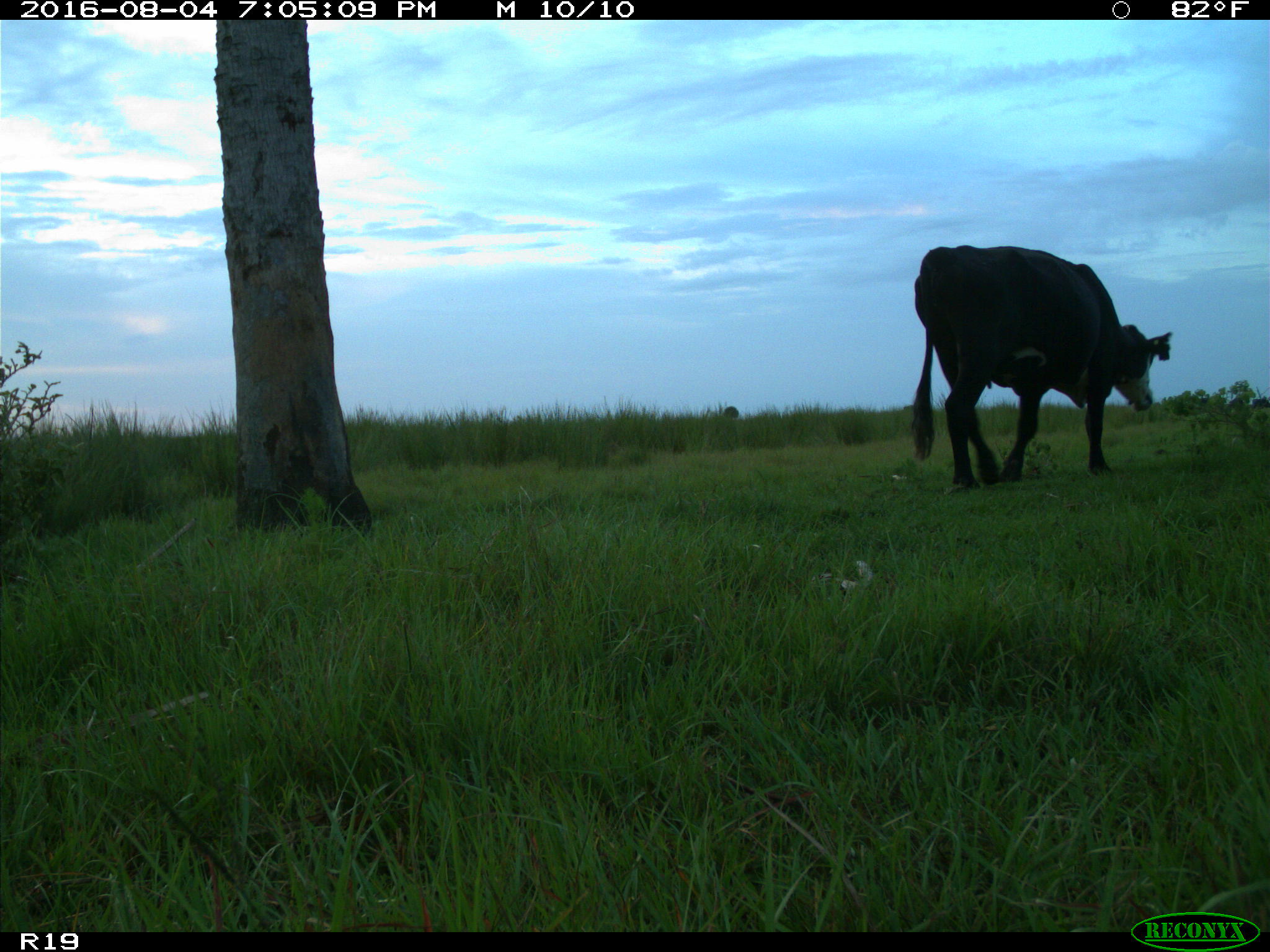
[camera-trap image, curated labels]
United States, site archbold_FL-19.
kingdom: Animalia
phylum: Chordata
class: Mammalia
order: Artiodactyla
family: Bovidae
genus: Bos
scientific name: Bos taurus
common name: domestic cow